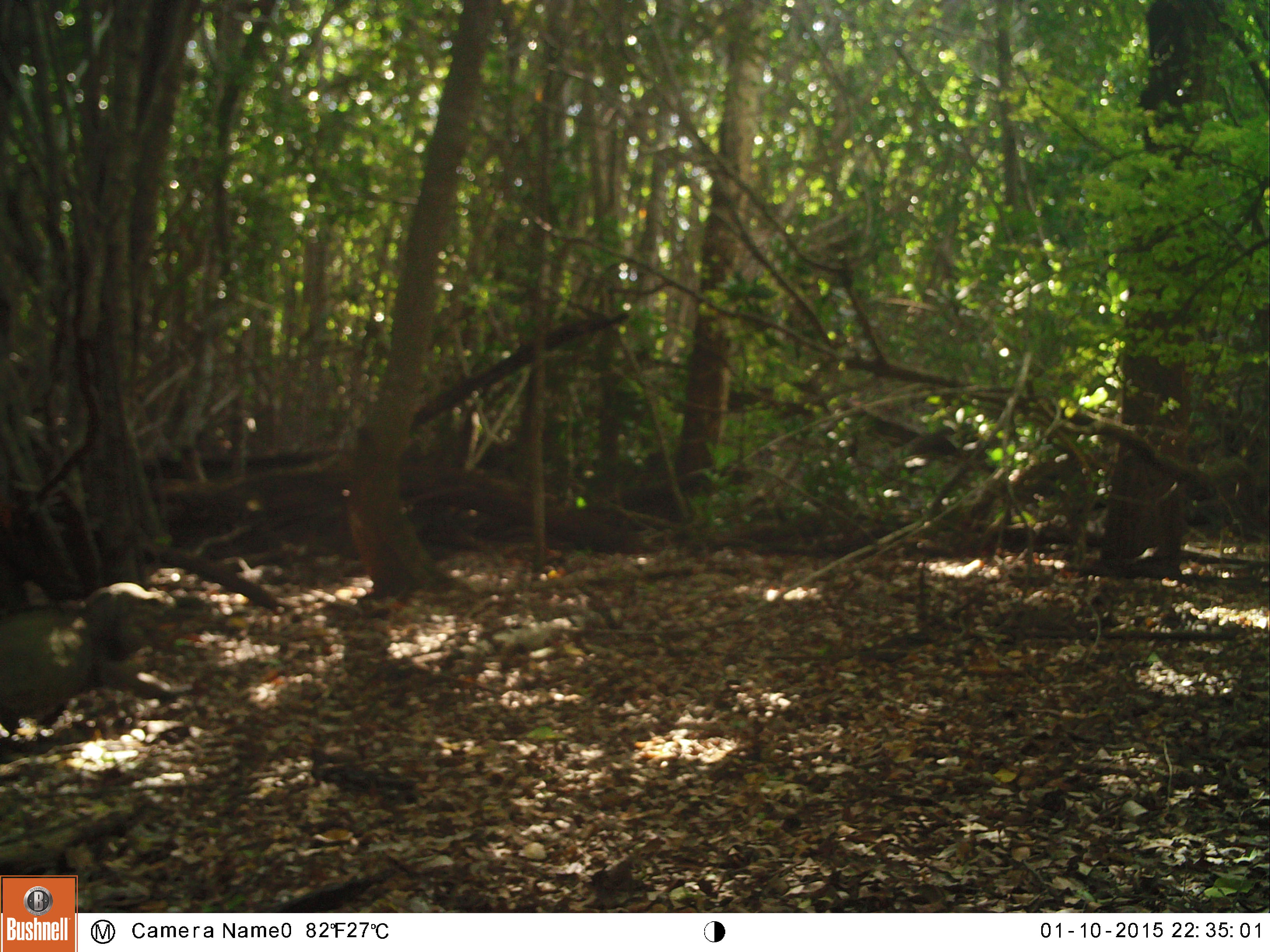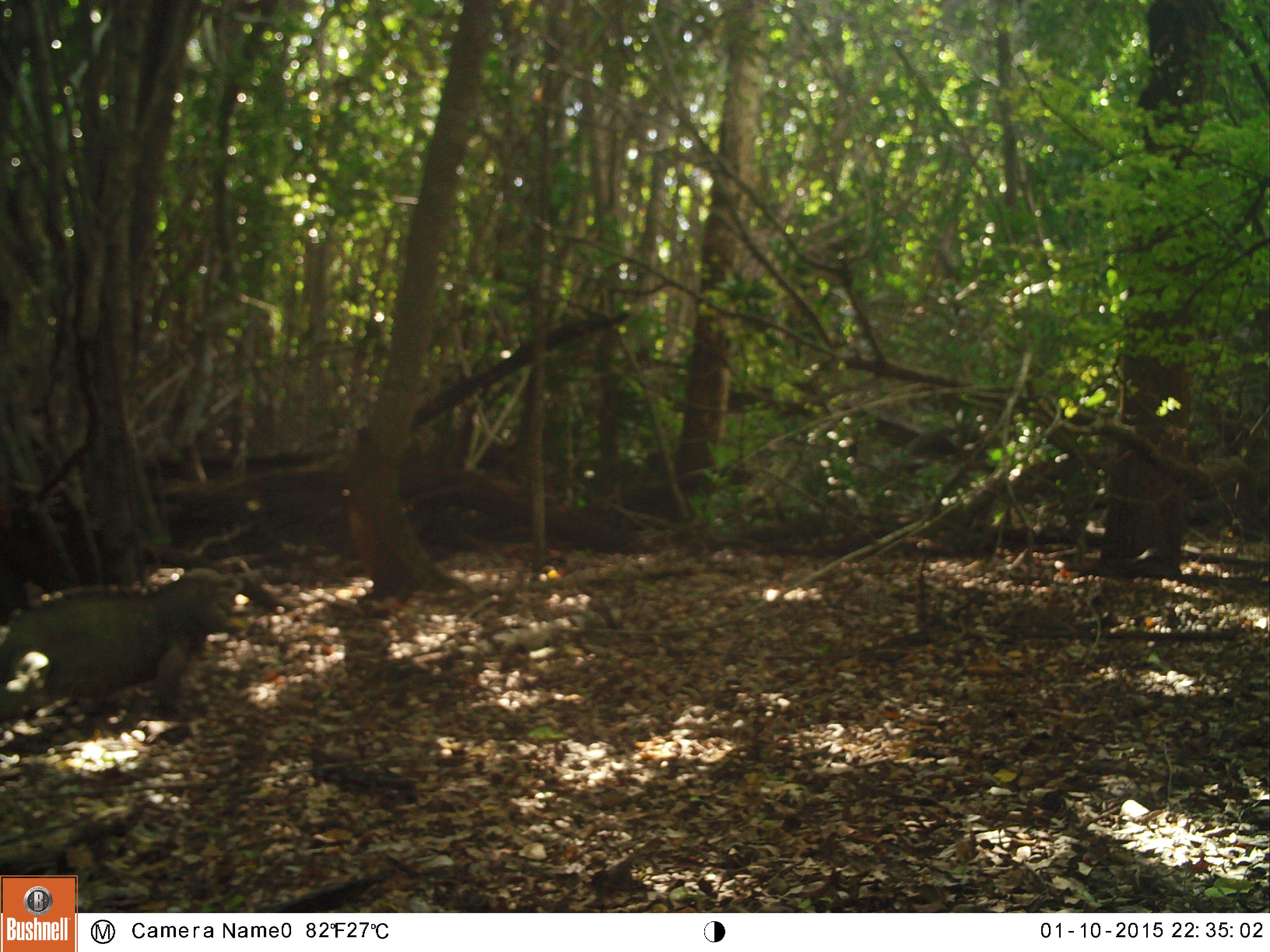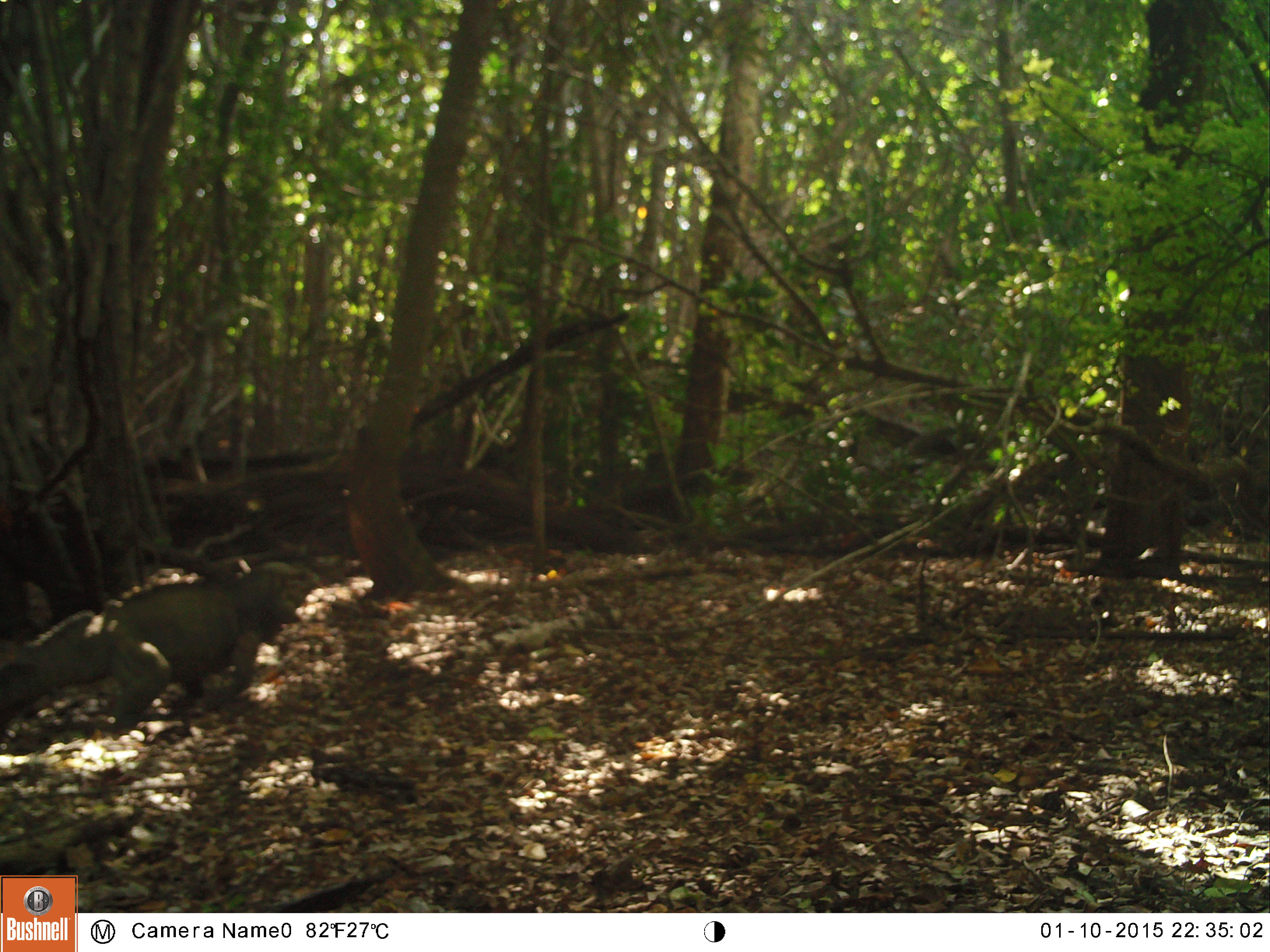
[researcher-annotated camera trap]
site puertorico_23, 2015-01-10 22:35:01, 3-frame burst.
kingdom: Animalia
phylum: Chordata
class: Reptilia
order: Squamata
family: Iguanidae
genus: Iguana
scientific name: Iguana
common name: typical iguanas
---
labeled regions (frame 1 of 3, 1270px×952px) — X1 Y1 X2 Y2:
iguana: 0 570 196 741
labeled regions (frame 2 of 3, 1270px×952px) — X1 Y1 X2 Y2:
iguana: 0 563 256 740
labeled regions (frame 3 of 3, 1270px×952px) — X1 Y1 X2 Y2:
iguana: 0 557 307 748